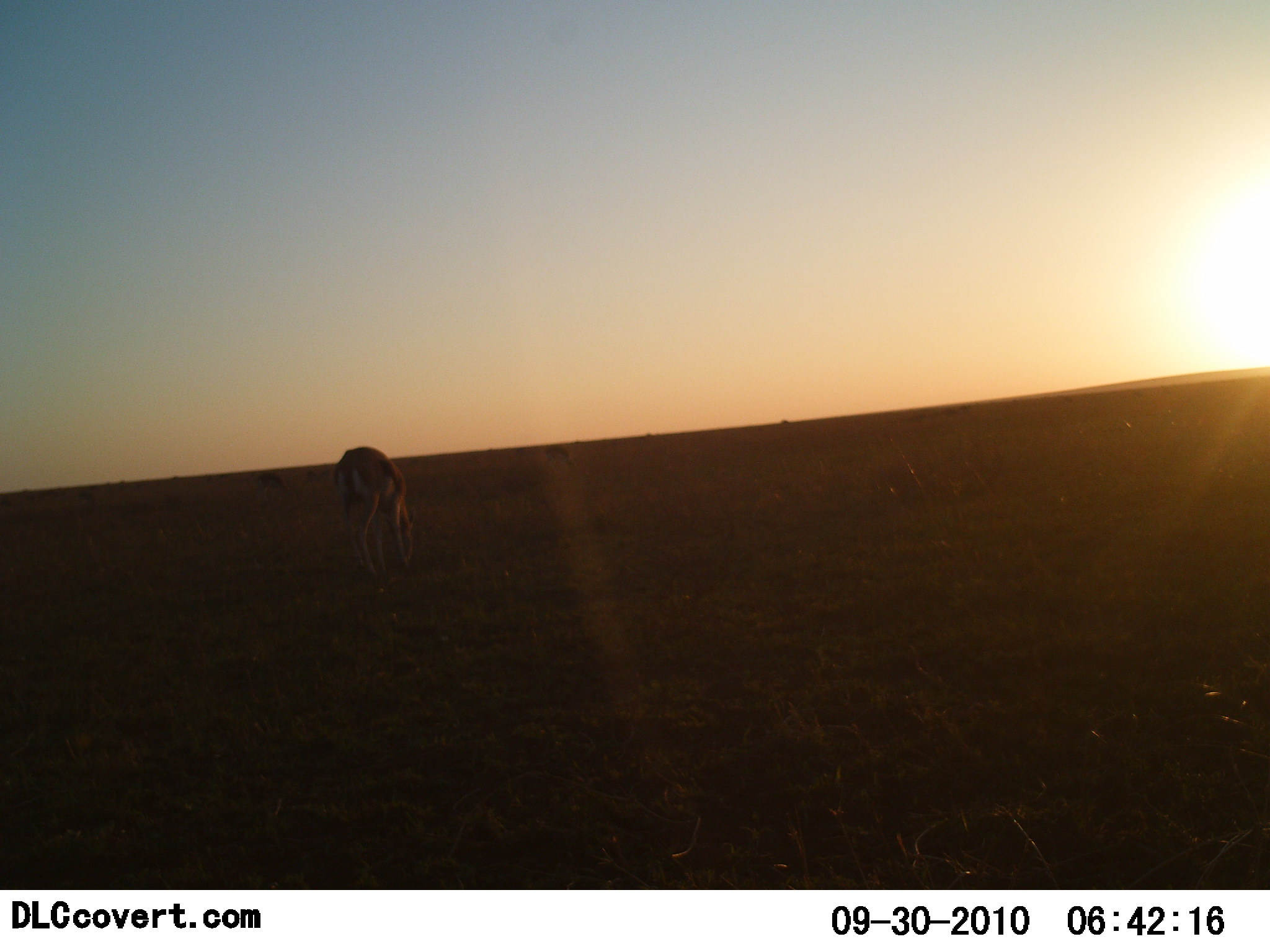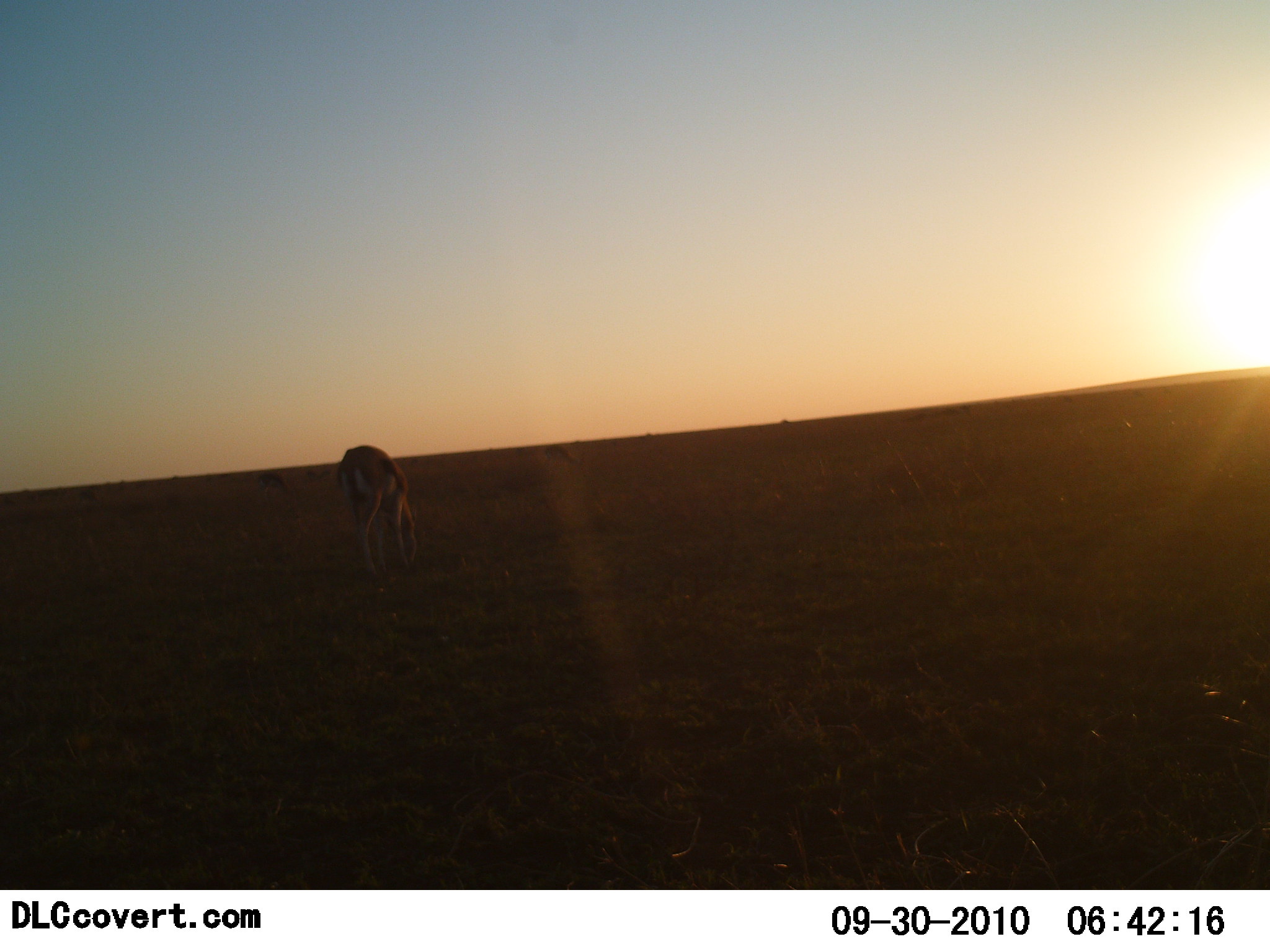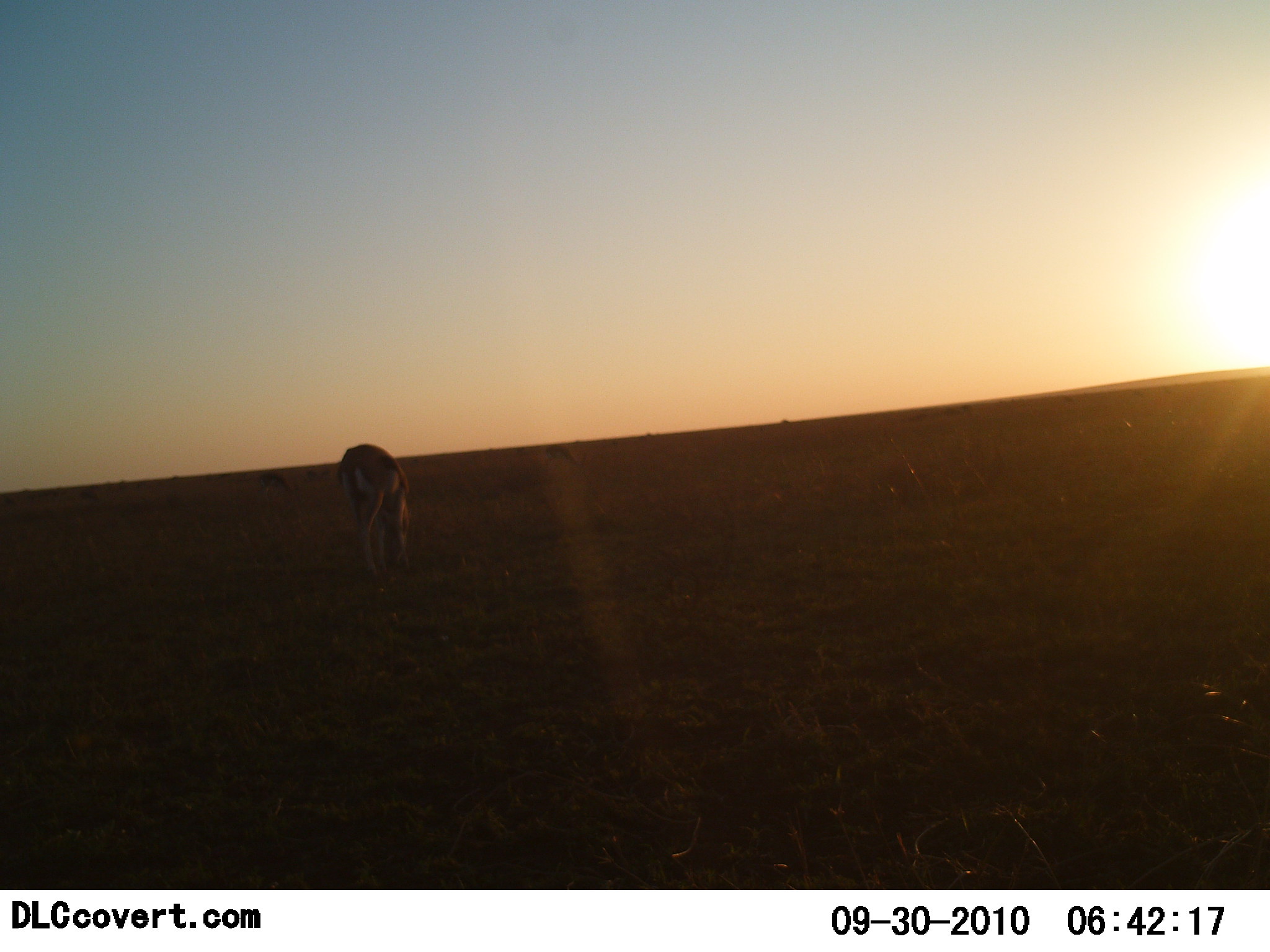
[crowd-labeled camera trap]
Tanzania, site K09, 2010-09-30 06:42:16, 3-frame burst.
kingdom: Animalia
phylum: Chordata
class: Mammalia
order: Artiodactyla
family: Bovidae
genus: Eudorcas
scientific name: Eudorcas thomsonii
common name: thomson's gazelle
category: gazellethomsons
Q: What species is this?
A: Gazellethomsons (thomson's gazelle) (Eudorcas thomsonii).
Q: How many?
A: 1.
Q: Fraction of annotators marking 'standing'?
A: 33%.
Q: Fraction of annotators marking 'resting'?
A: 0%.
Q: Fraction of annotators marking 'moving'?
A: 0%.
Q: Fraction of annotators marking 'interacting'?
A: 0%.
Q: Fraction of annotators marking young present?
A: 0%.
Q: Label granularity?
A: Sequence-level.